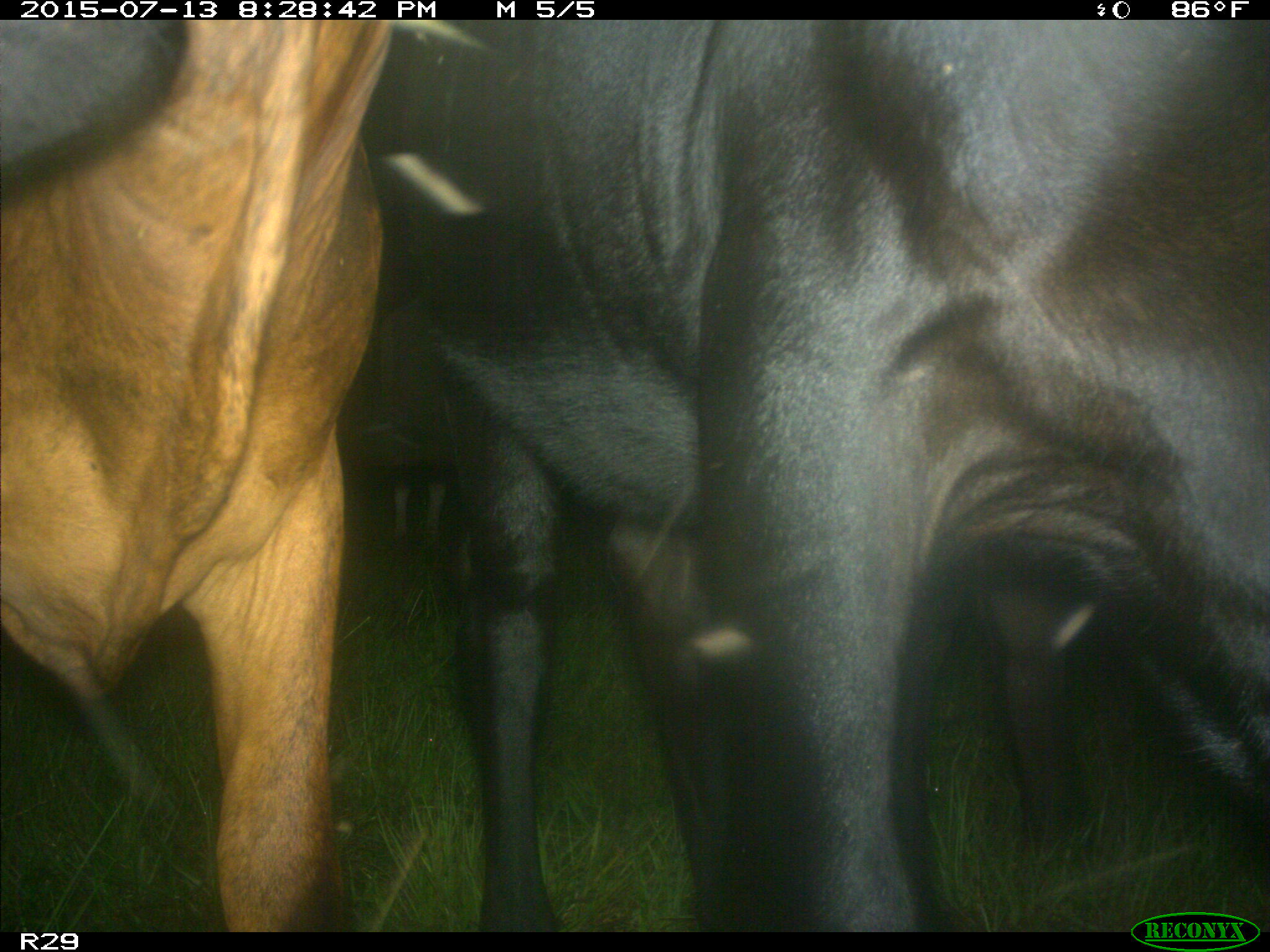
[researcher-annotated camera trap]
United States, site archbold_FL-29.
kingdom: Animalia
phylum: Chordata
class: Mammalia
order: Artiodactyla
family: Bovidae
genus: Bos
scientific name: Bos taurus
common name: domestic cow